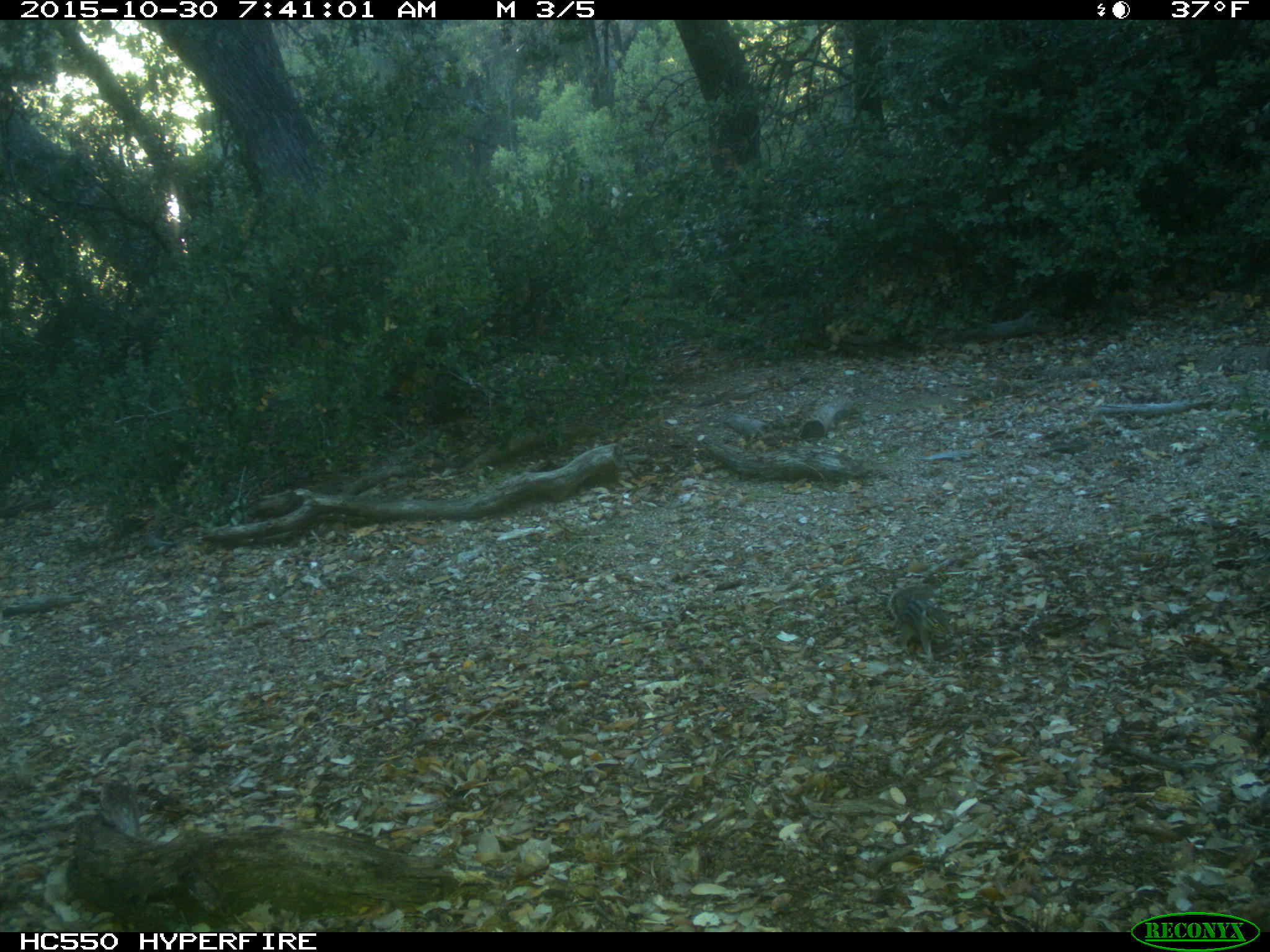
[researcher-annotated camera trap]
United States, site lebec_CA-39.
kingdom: Animalia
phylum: Chordata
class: Mammalia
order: Rodentia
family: Sciuridae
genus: Tamias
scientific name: Tamias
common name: chipmunk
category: unidentified chipmunk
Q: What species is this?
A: Unidentified chipmunk (chipmunk) (Tamias).